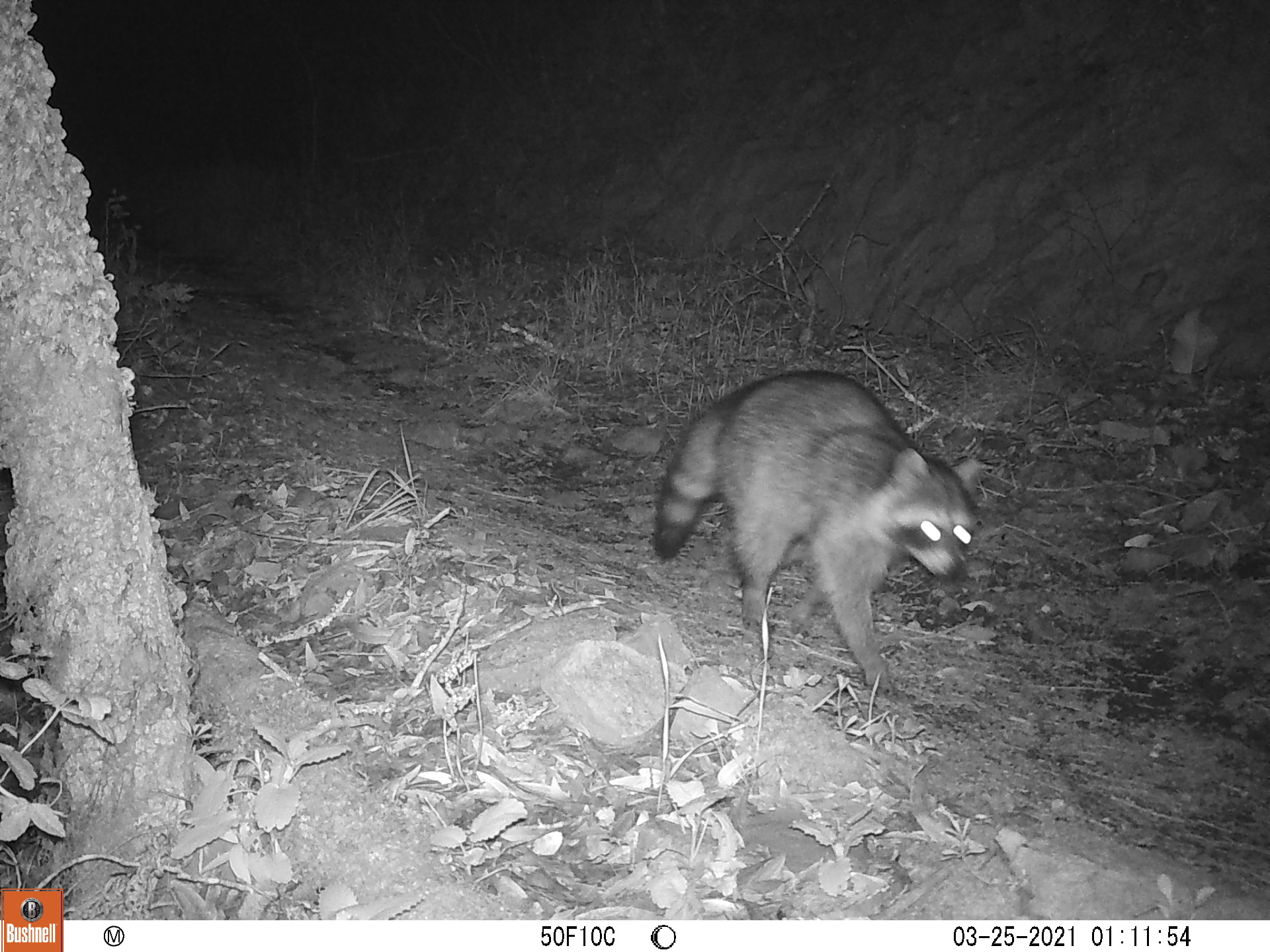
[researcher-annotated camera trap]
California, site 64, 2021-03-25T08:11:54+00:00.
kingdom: Animalia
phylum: Chordata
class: Mammalia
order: Carnivora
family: Procyonidae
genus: Procyon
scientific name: Procyon lotor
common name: raccoon